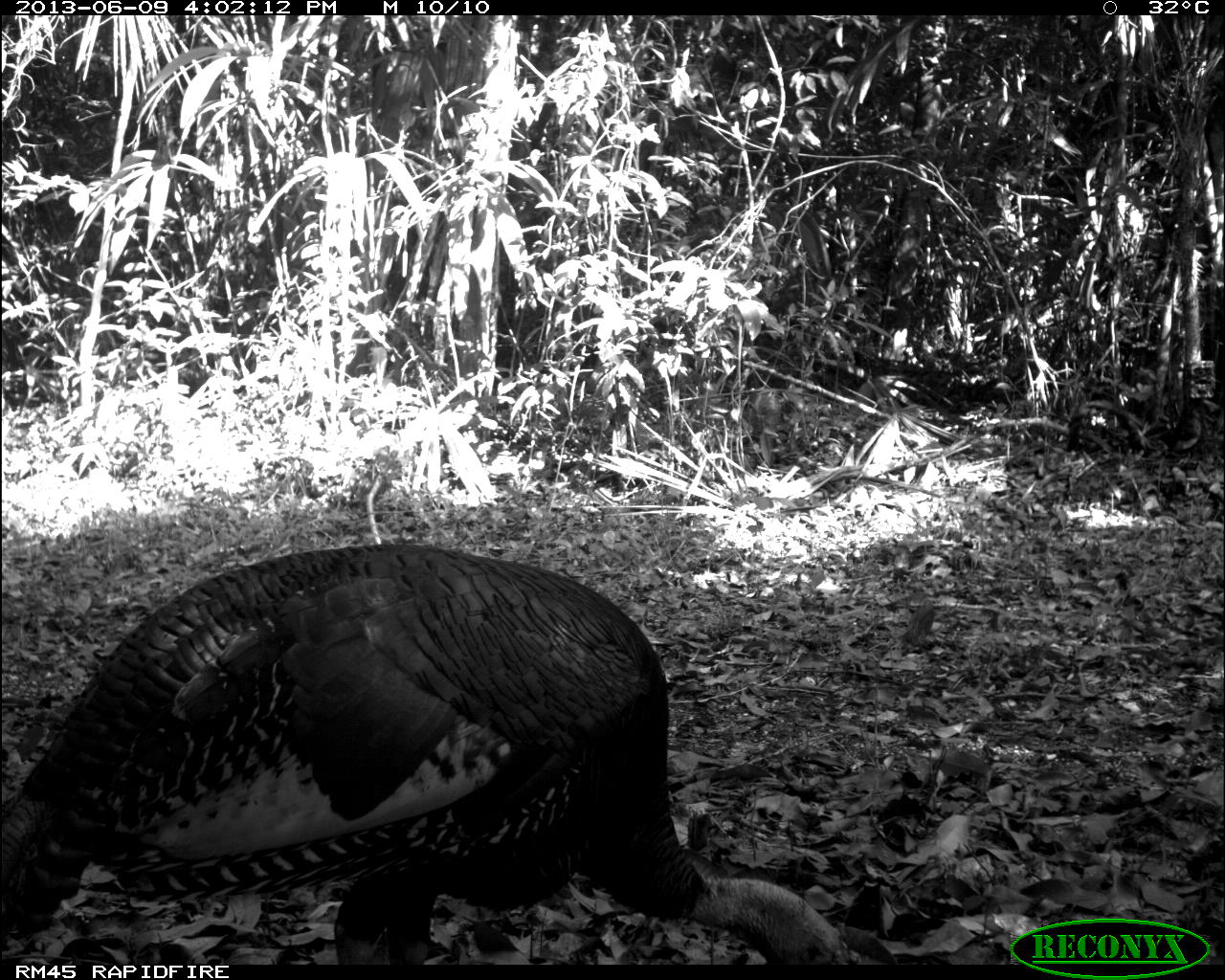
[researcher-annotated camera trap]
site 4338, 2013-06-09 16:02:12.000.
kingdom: Animalia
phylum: Chordata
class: Aves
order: Galliformes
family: Phasianidae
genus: Meleagris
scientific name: Meleagris ocellata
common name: ocellated turkey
Meleagris ocellata (ocellated turkey), count 1, sex male.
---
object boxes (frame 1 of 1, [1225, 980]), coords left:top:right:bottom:
meleagris ocellata: 3:542:852:964